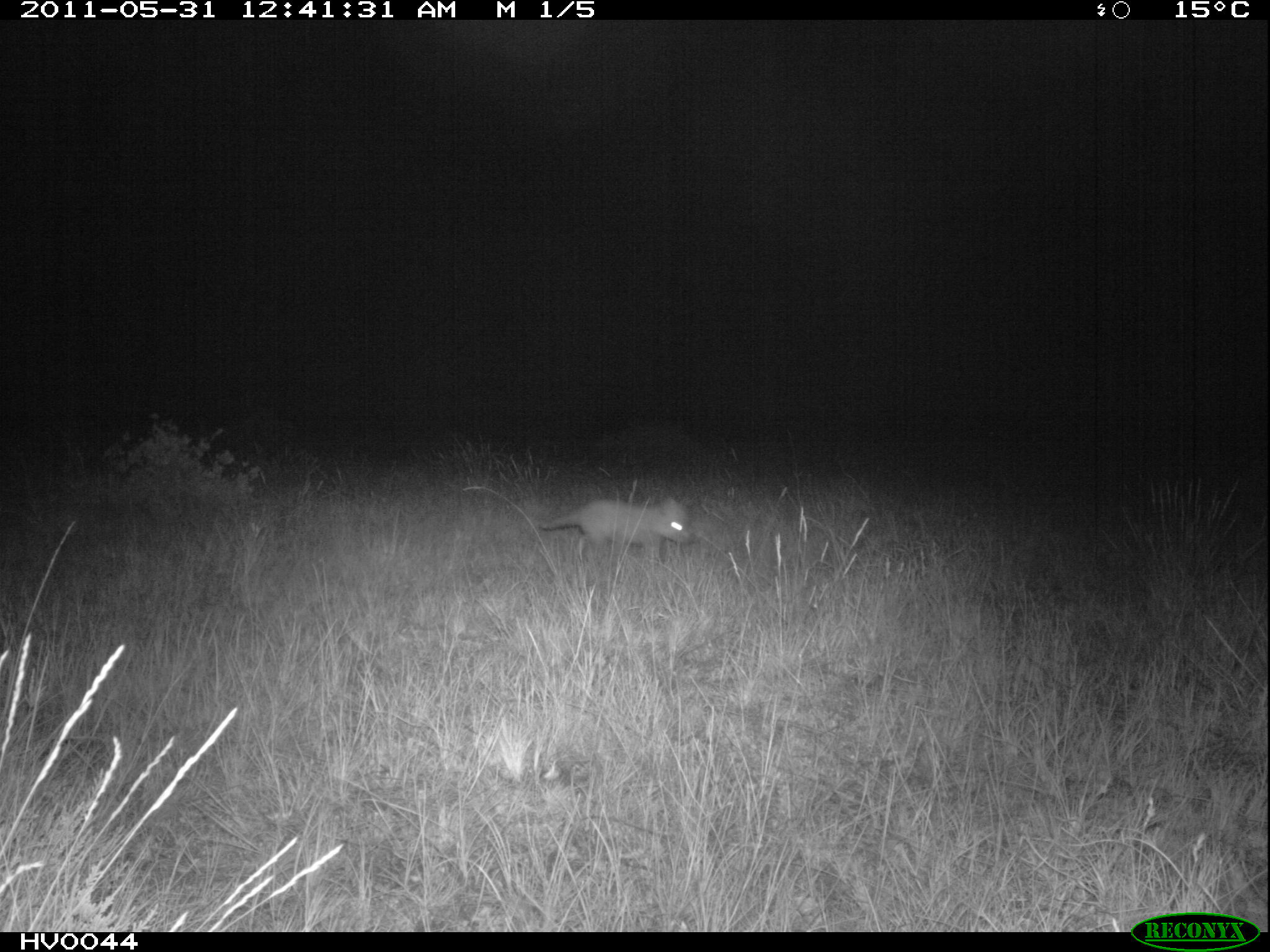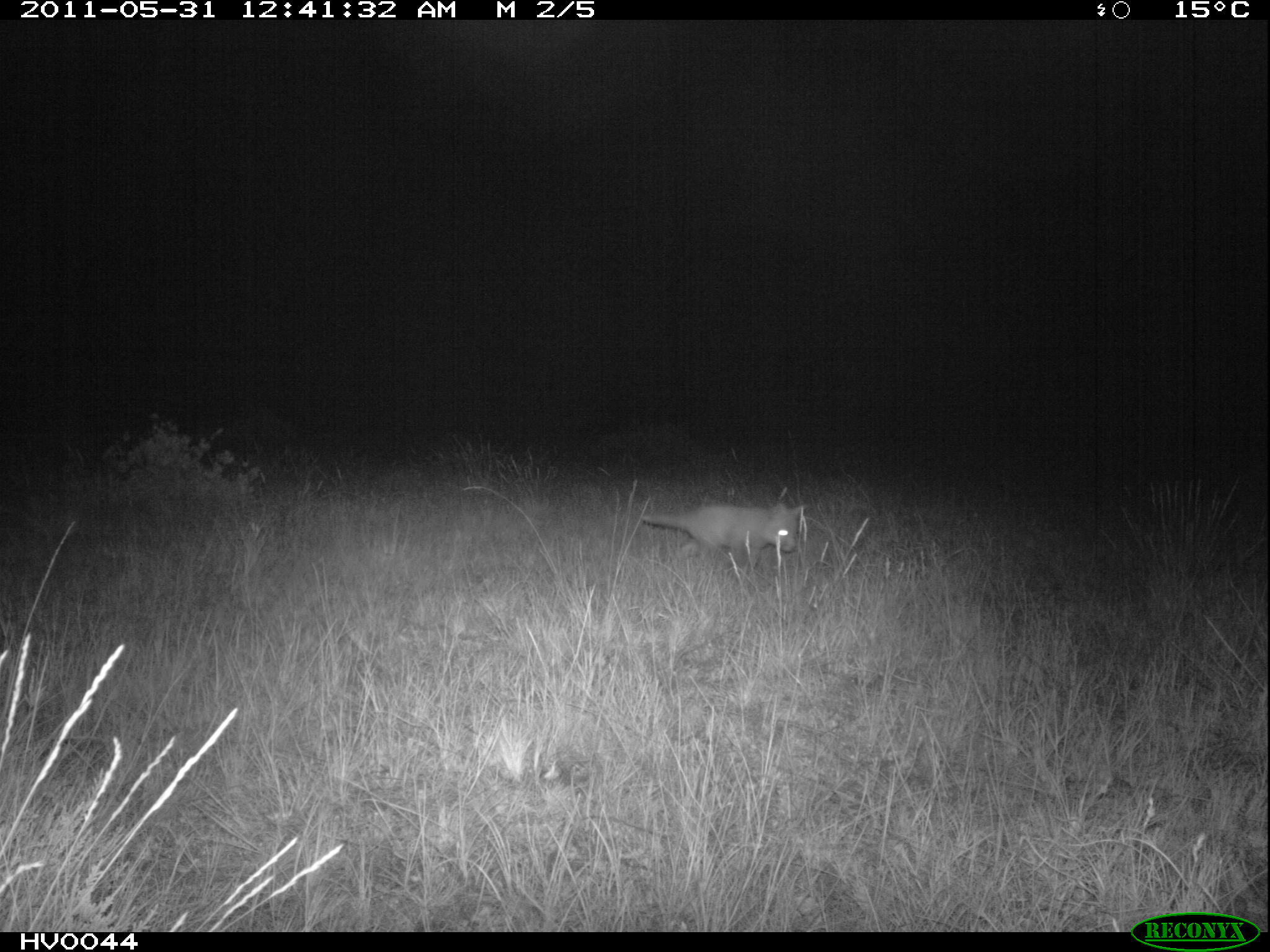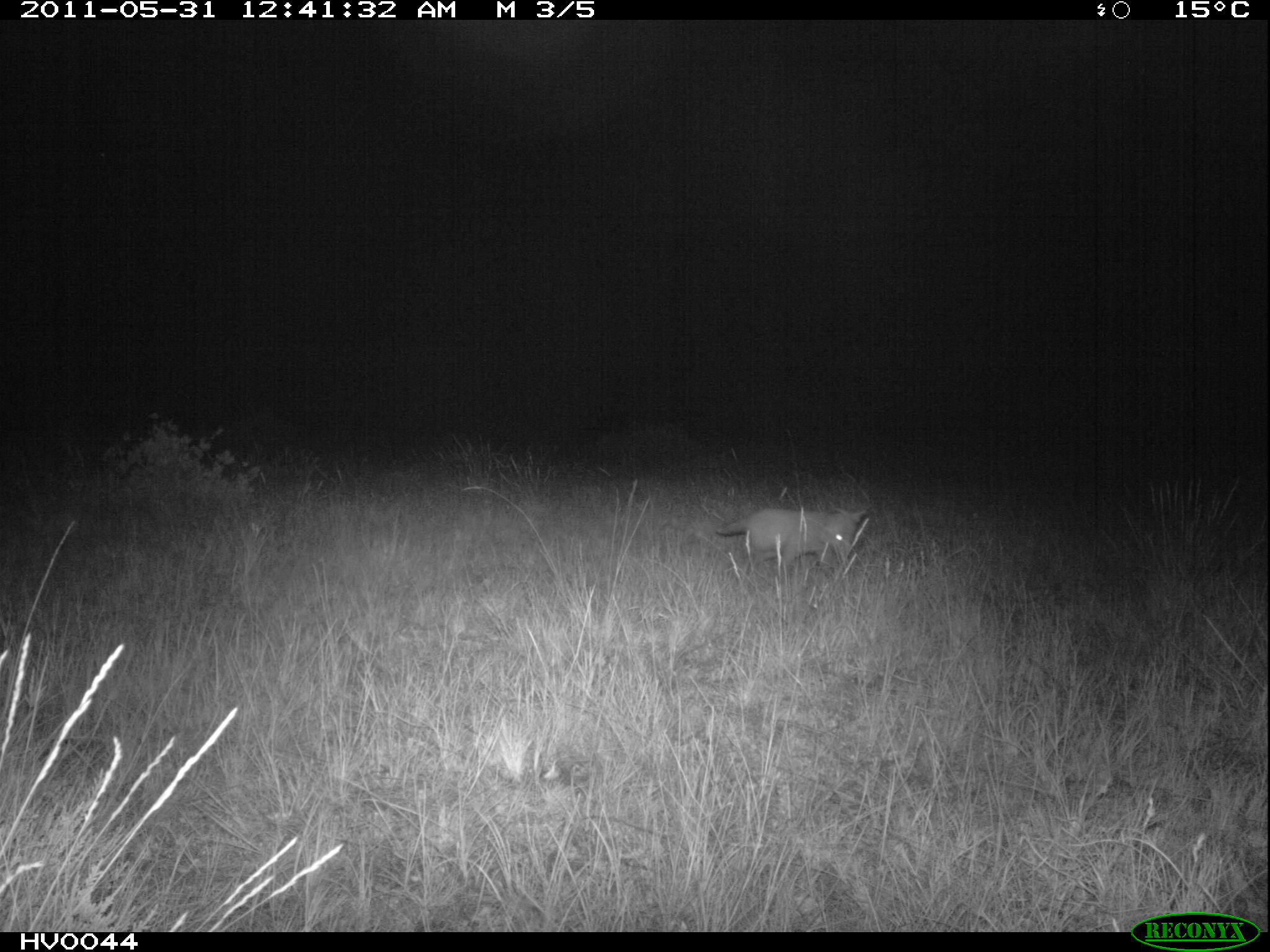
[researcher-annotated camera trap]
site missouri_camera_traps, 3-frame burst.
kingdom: Animalia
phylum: Chordata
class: Mammalia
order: Carnivora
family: Canidae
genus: Vulpes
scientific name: Vulpes vulpes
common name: red fox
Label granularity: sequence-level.